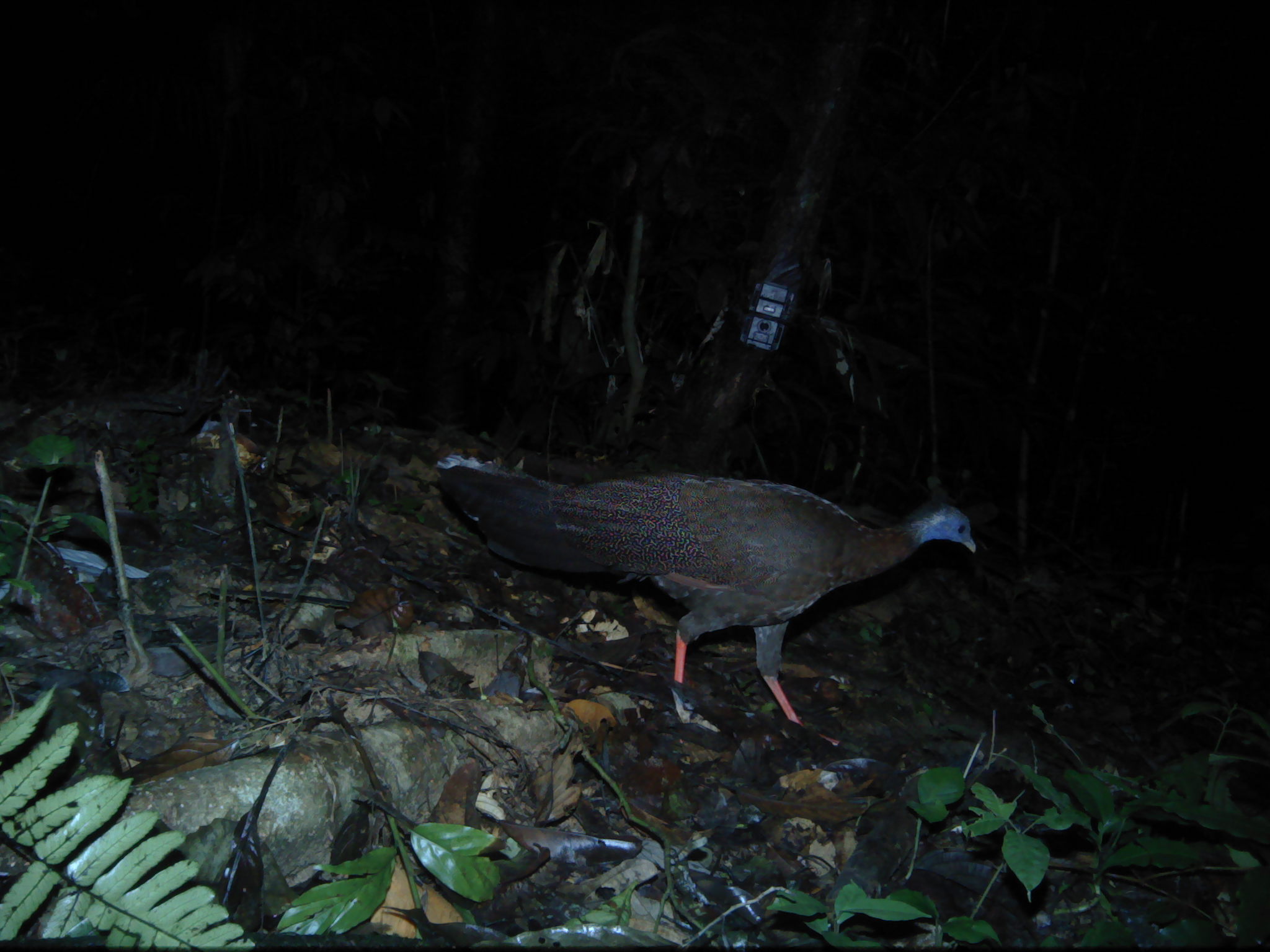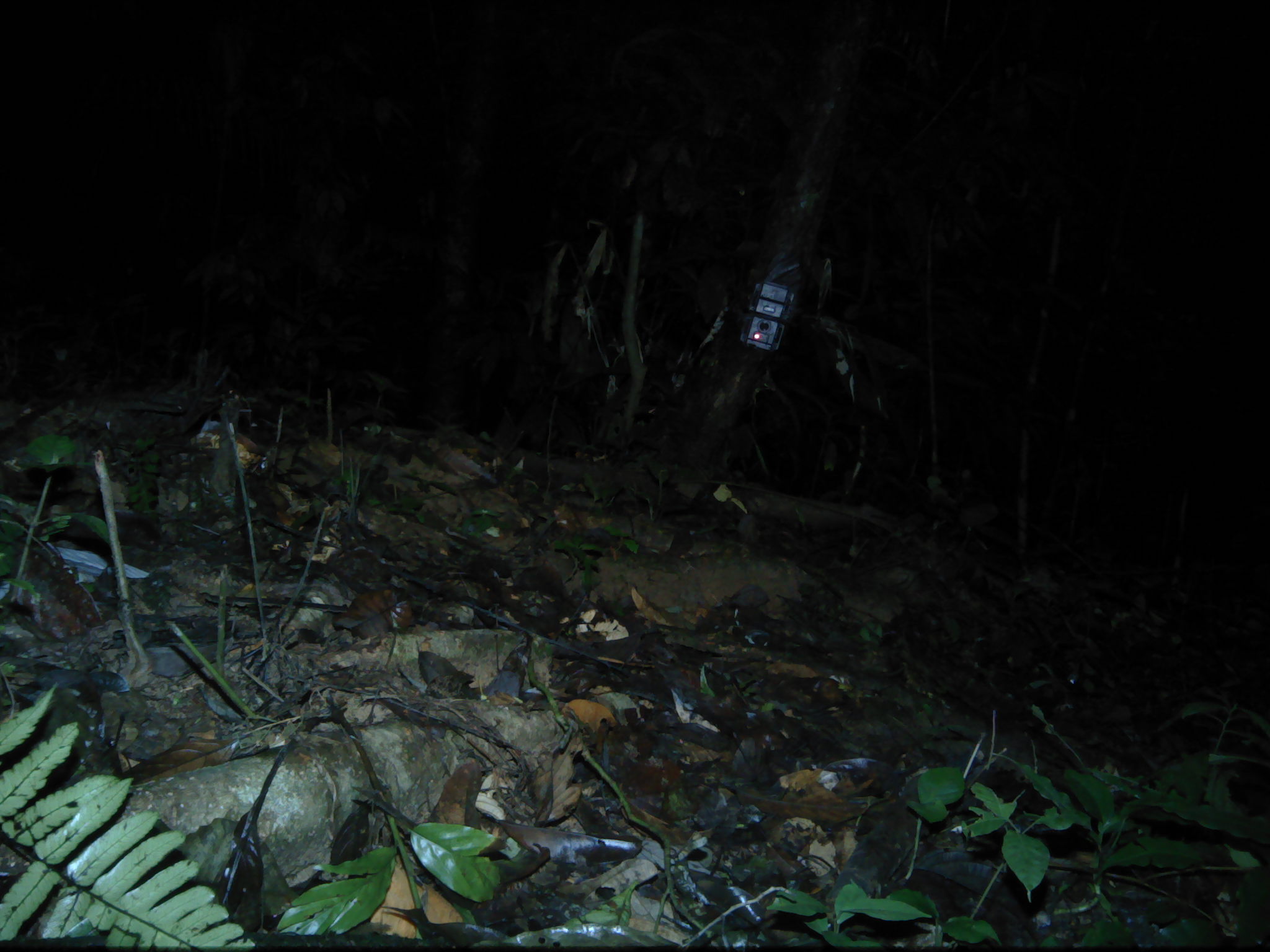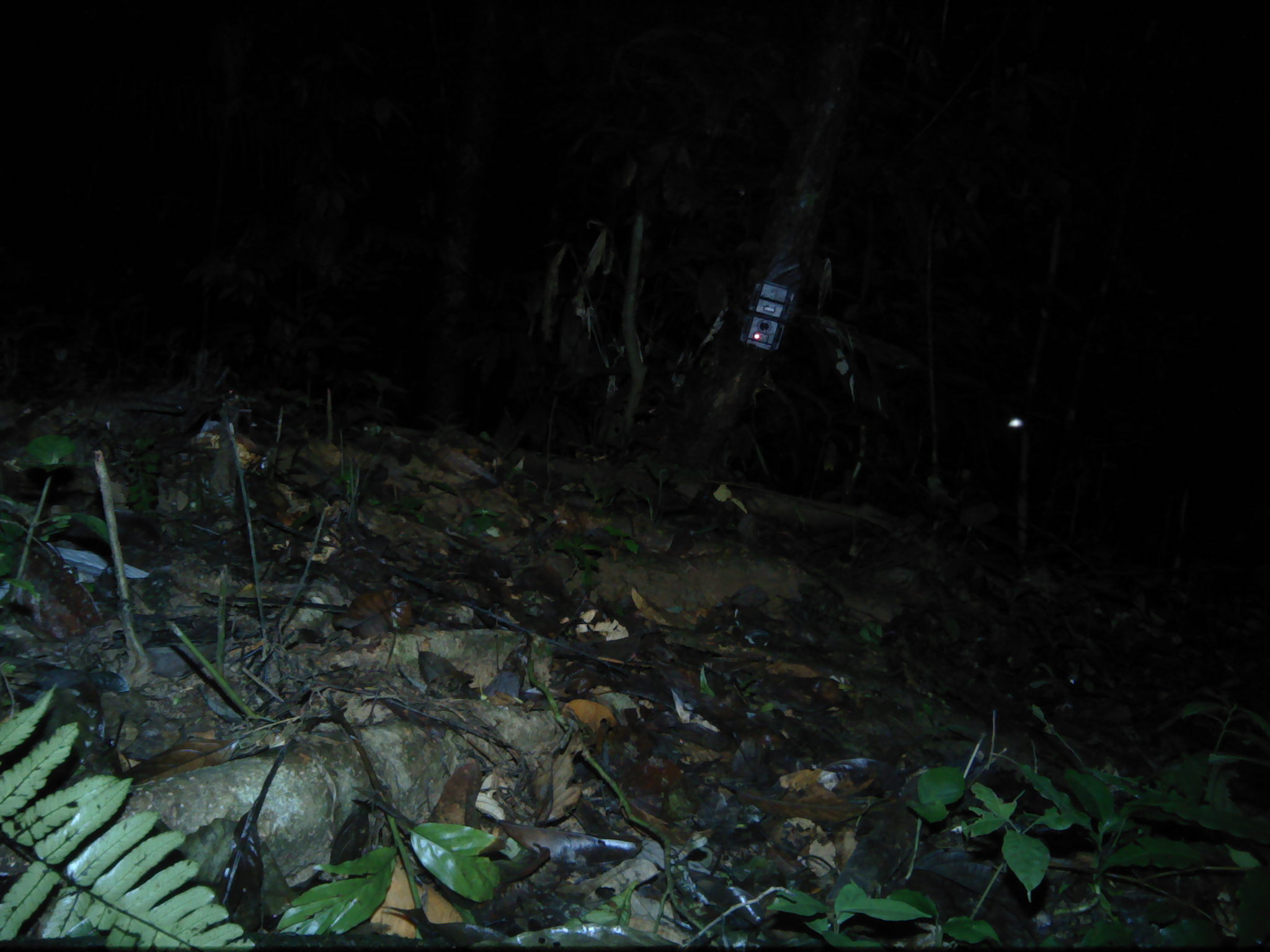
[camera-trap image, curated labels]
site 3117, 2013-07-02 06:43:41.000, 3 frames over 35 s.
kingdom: Animalia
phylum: Chordata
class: Aves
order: Galliformes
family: Phasianidae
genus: Argusianus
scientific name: Argusianus argus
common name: great argus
Argusianus argus (great argus), count 1.